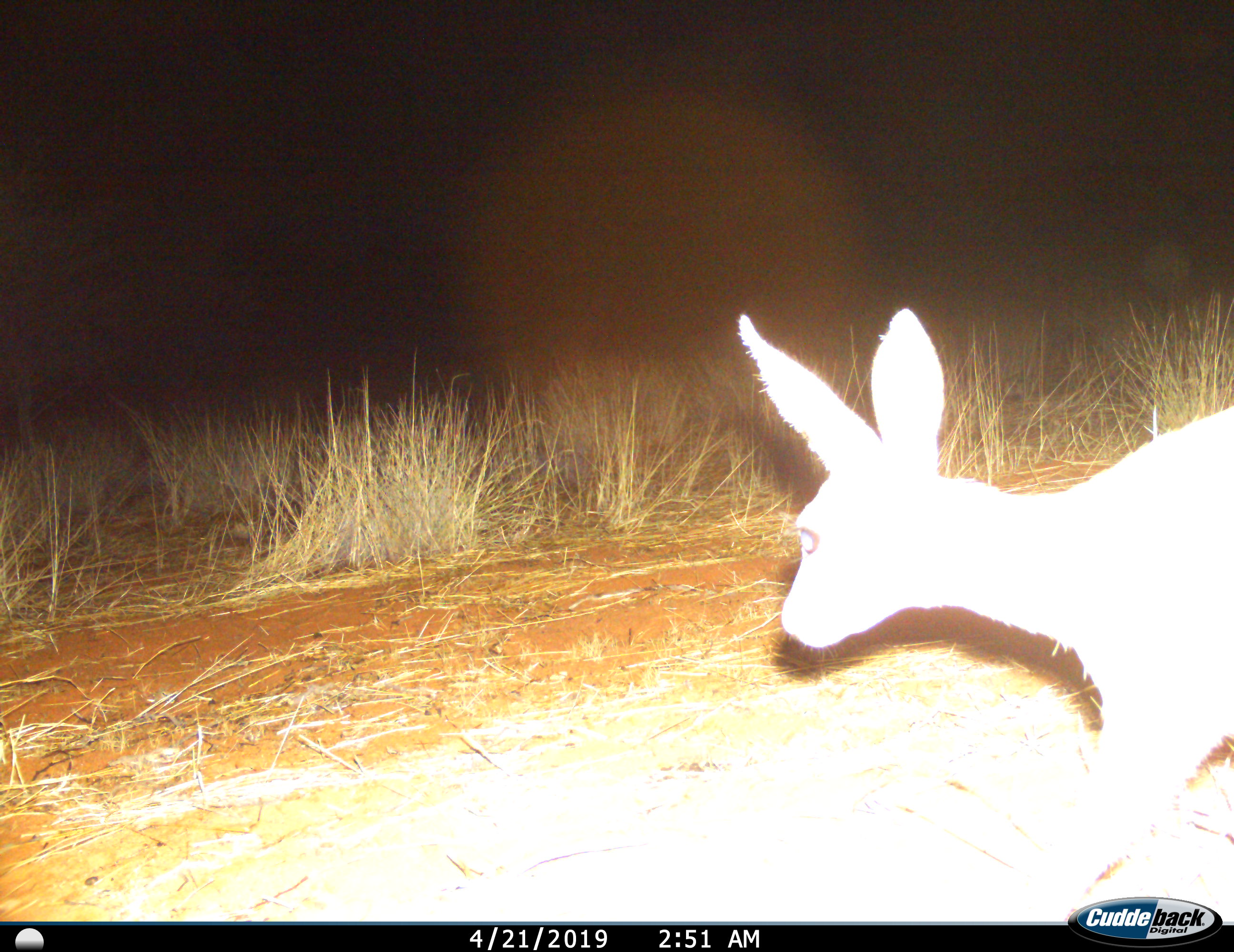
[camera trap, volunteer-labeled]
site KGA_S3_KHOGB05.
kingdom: Animalia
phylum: Chordata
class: Mammalia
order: Artiodactyla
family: Bovidae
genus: Raphicerus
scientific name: Raphicerus campestris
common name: steenbok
Steenbok (Raphicerus campestris), count 1. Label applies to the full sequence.